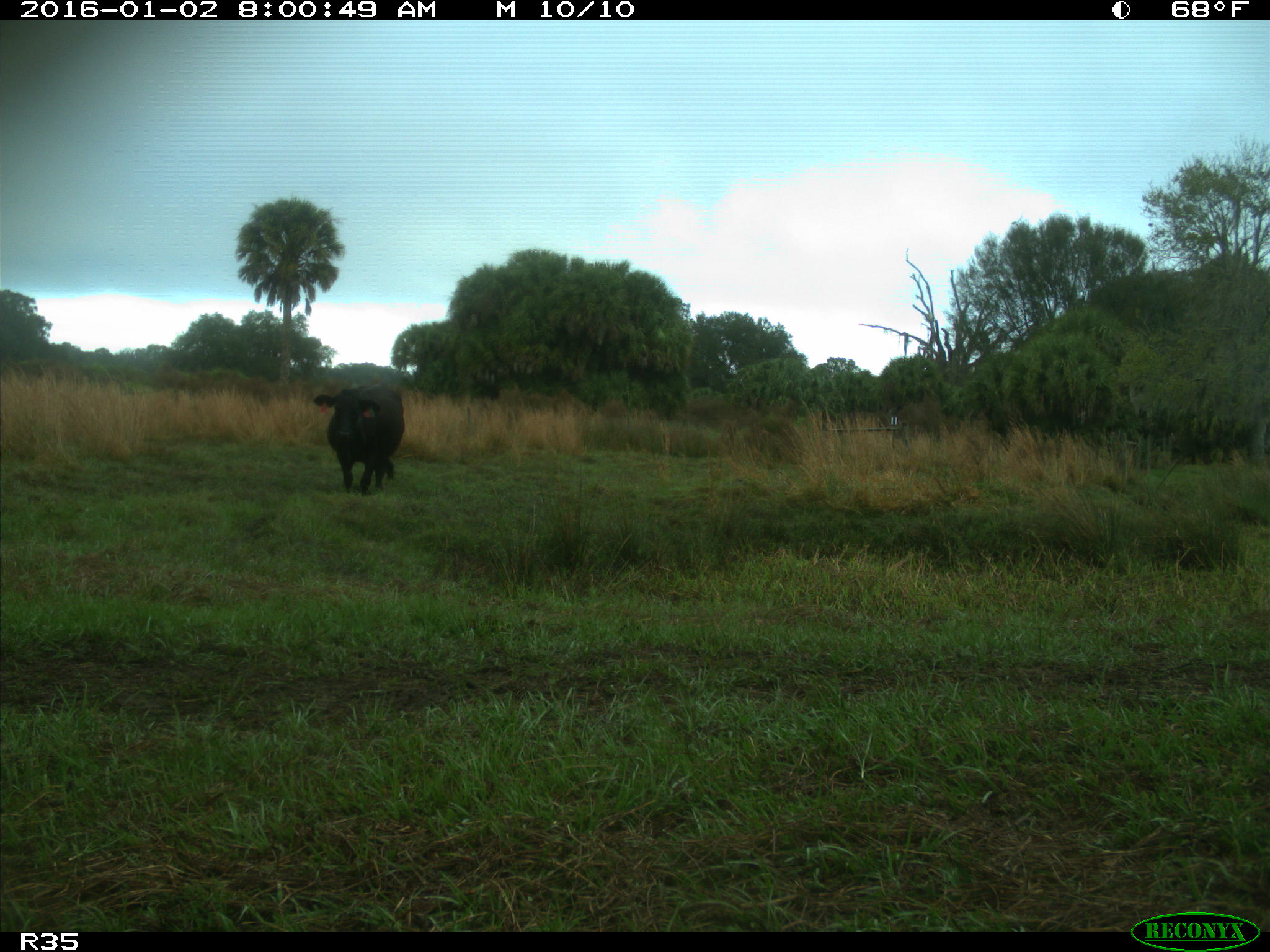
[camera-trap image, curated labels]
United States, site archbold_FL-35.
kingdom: Animalia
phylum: Chordata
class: Mammalia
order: Artiodactyla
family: Bovidae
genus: Bos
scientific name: Bos taurus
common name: domestic cow